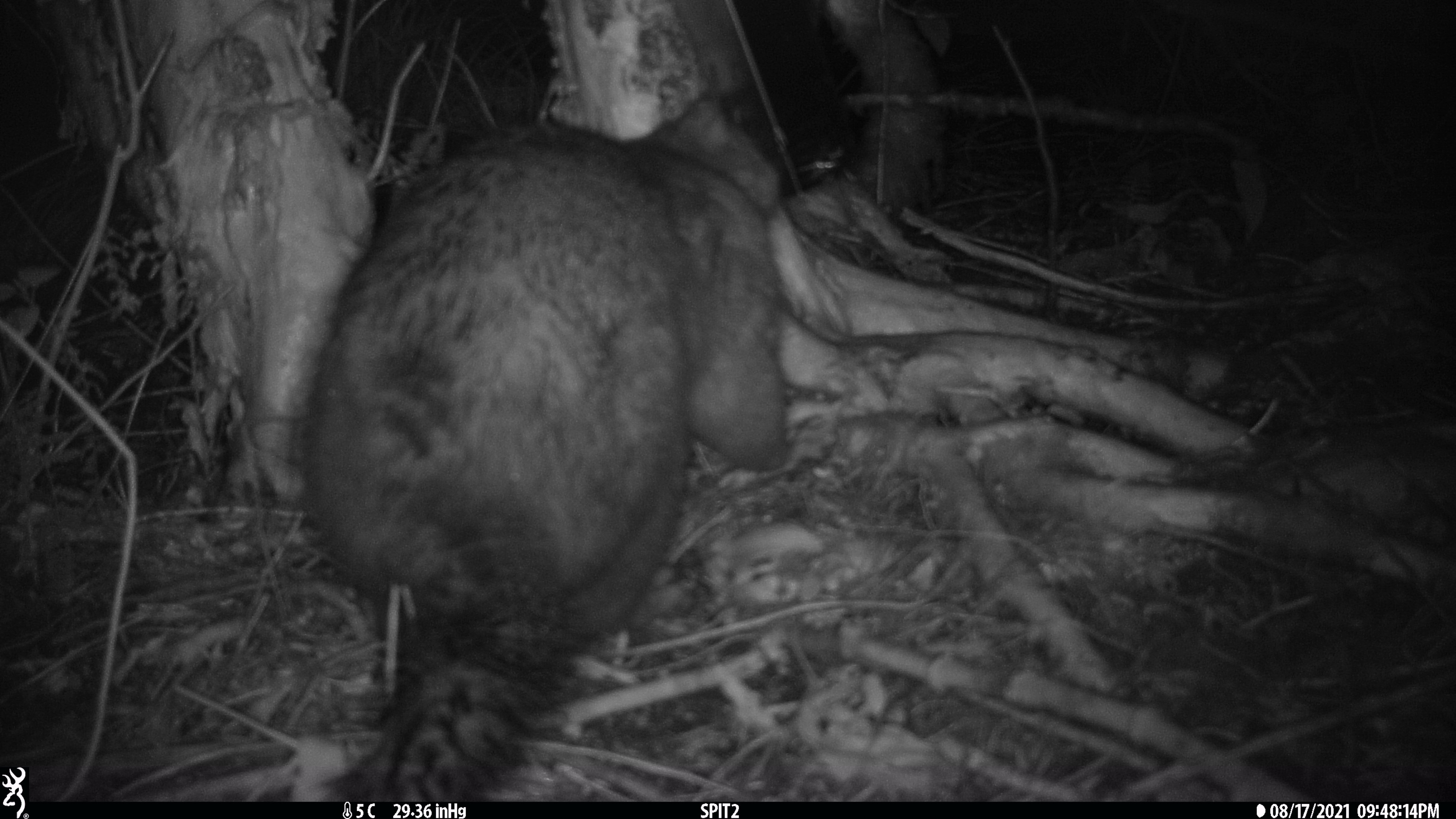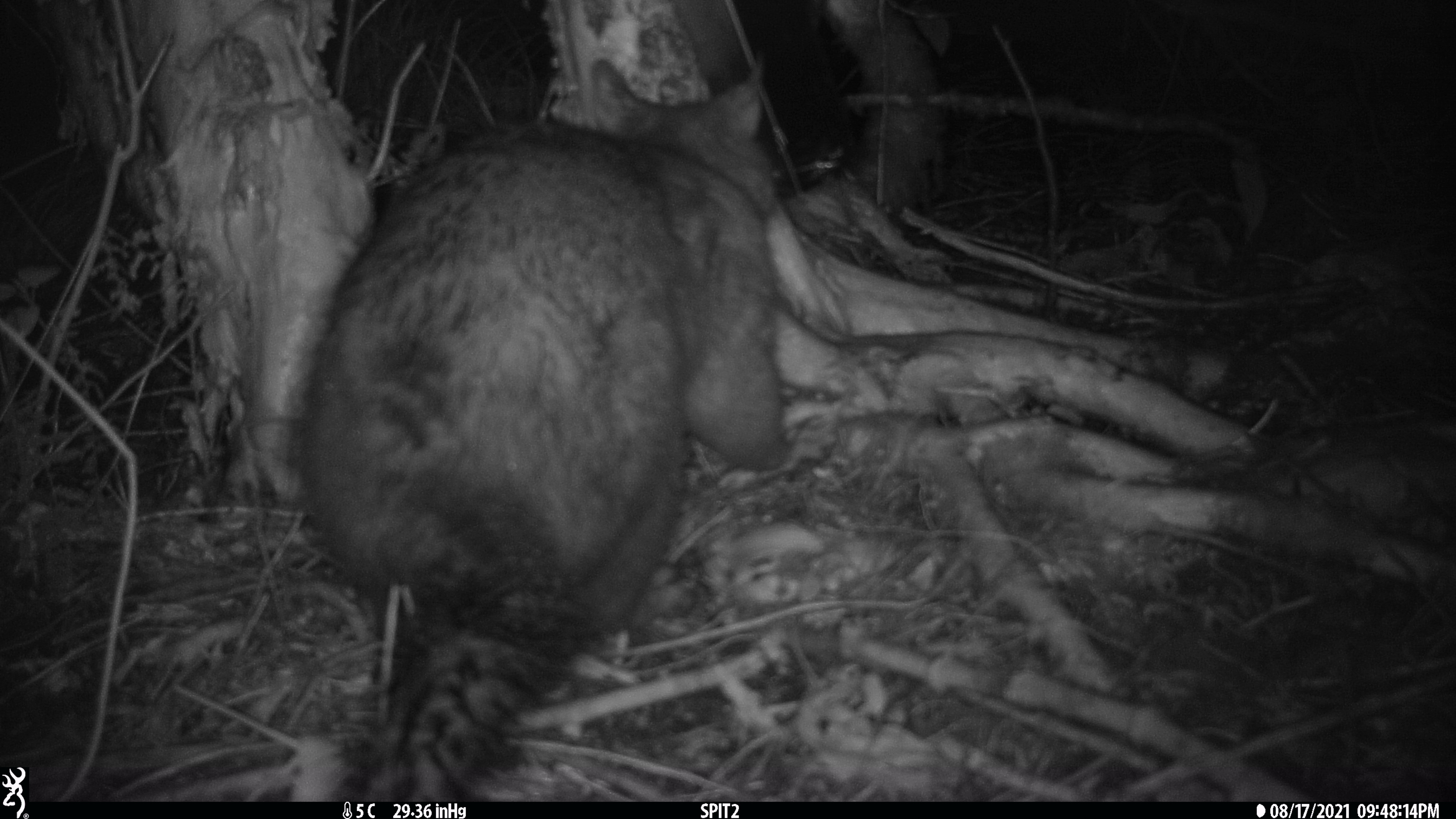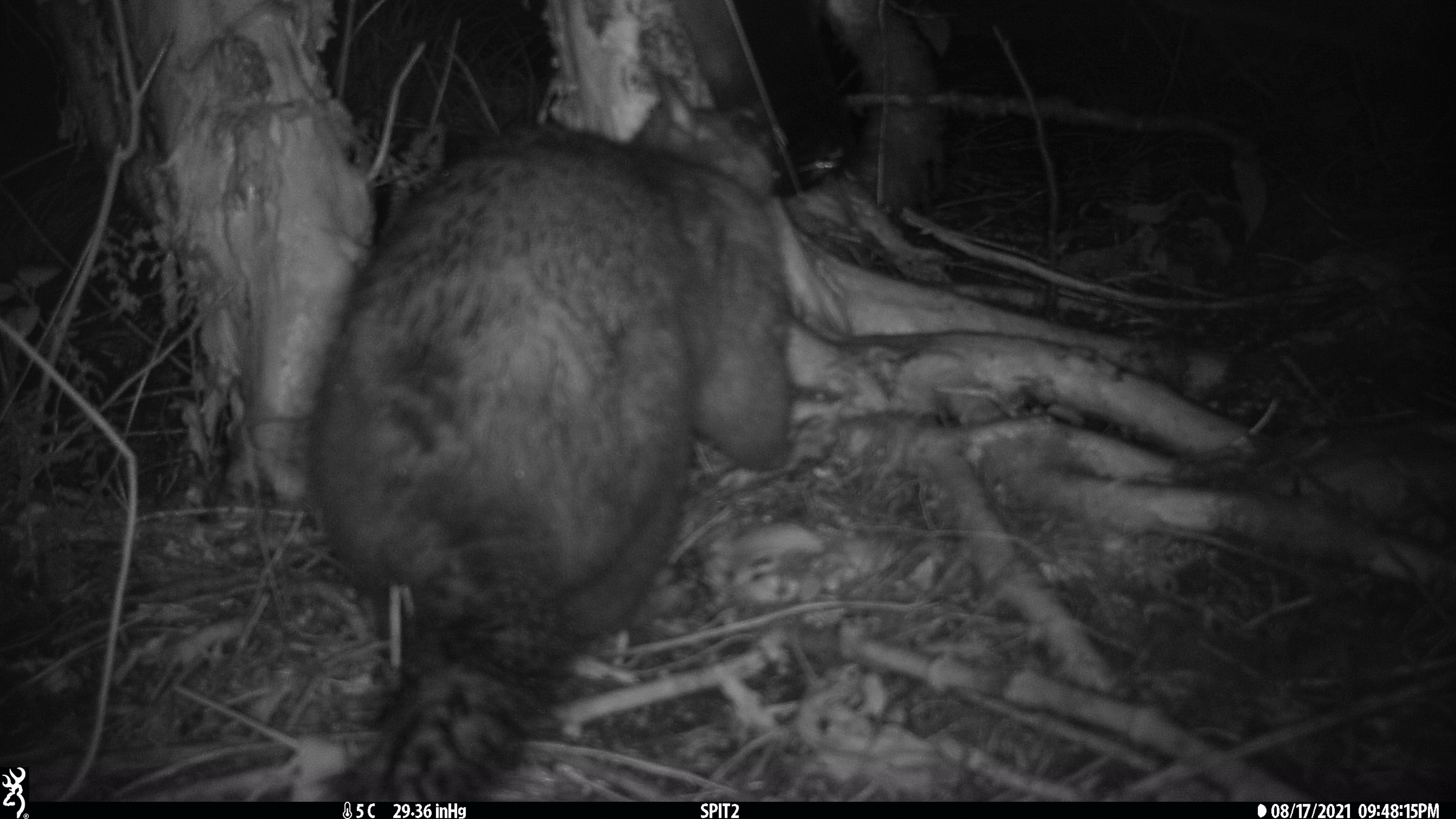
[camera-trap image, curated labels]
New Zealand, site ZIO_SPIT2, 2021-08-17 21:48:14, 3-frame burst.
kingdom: Animalia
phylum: Chordata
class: Mammalia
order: Diprotodontia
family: Phalangeridae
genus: Trichosurus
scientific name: Trichosurus vulpecula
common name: common brushtail possum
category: possum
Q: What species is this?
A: Possum (common brushtail possum) (Trichosurus vulpecula).